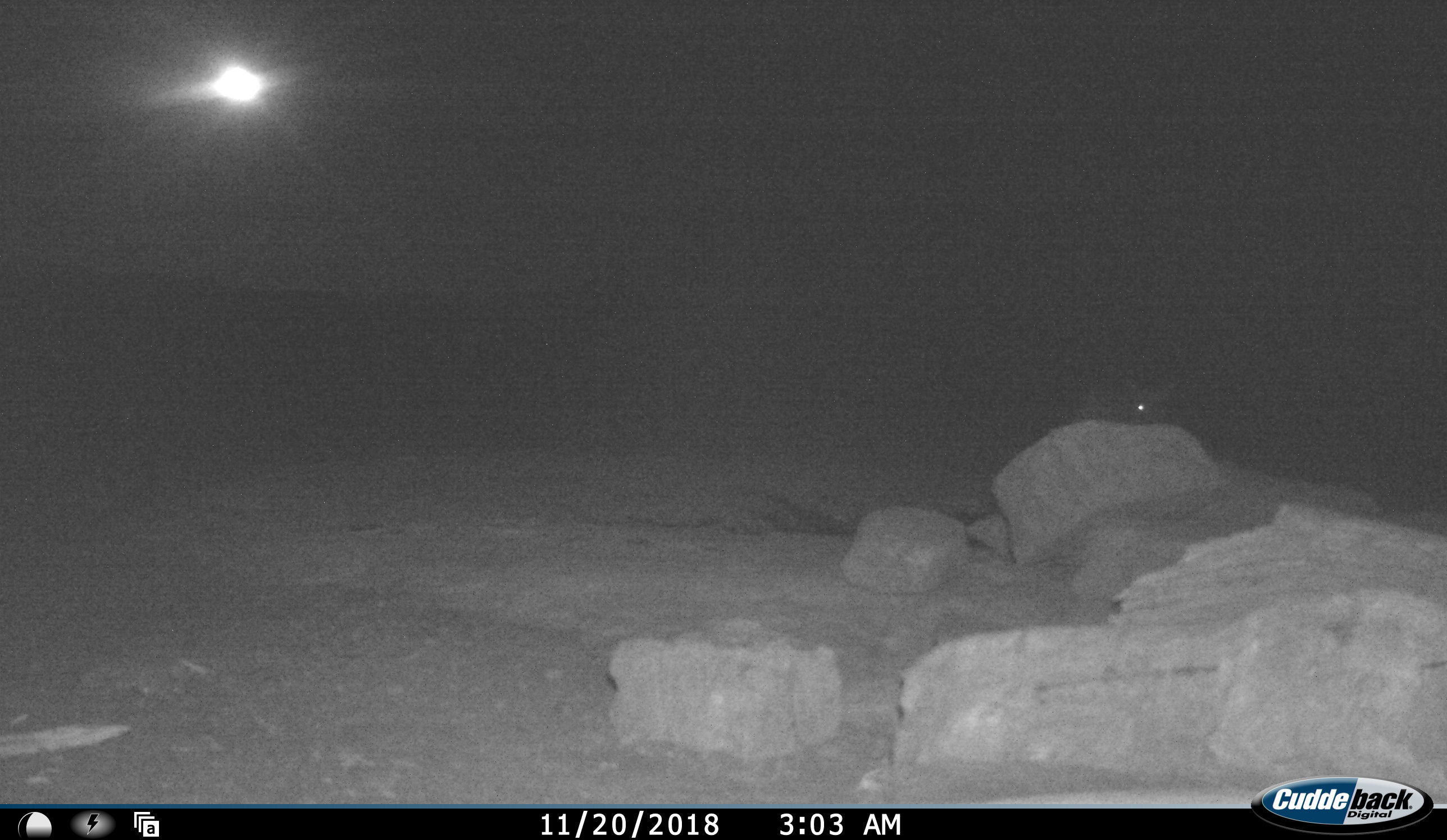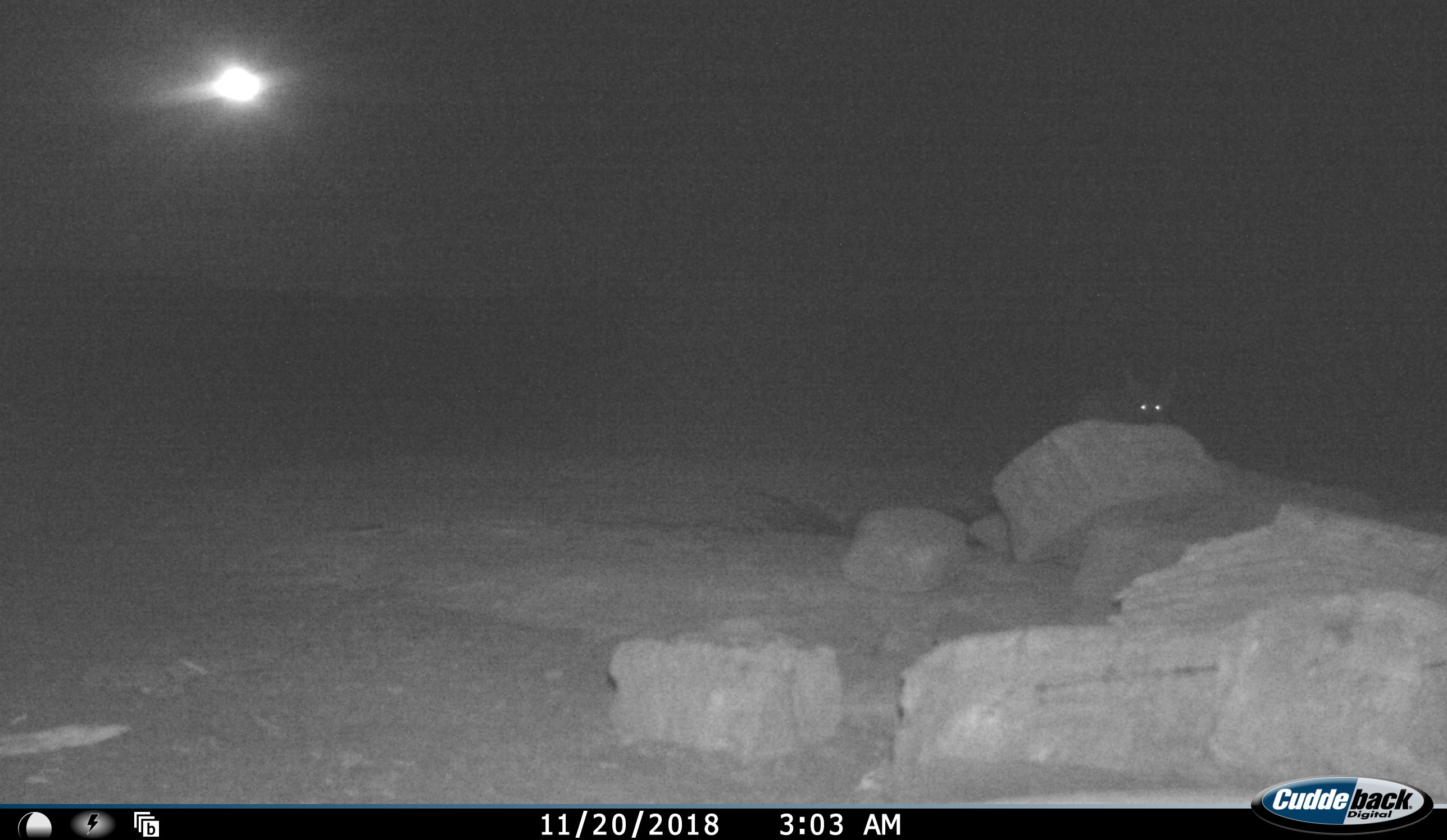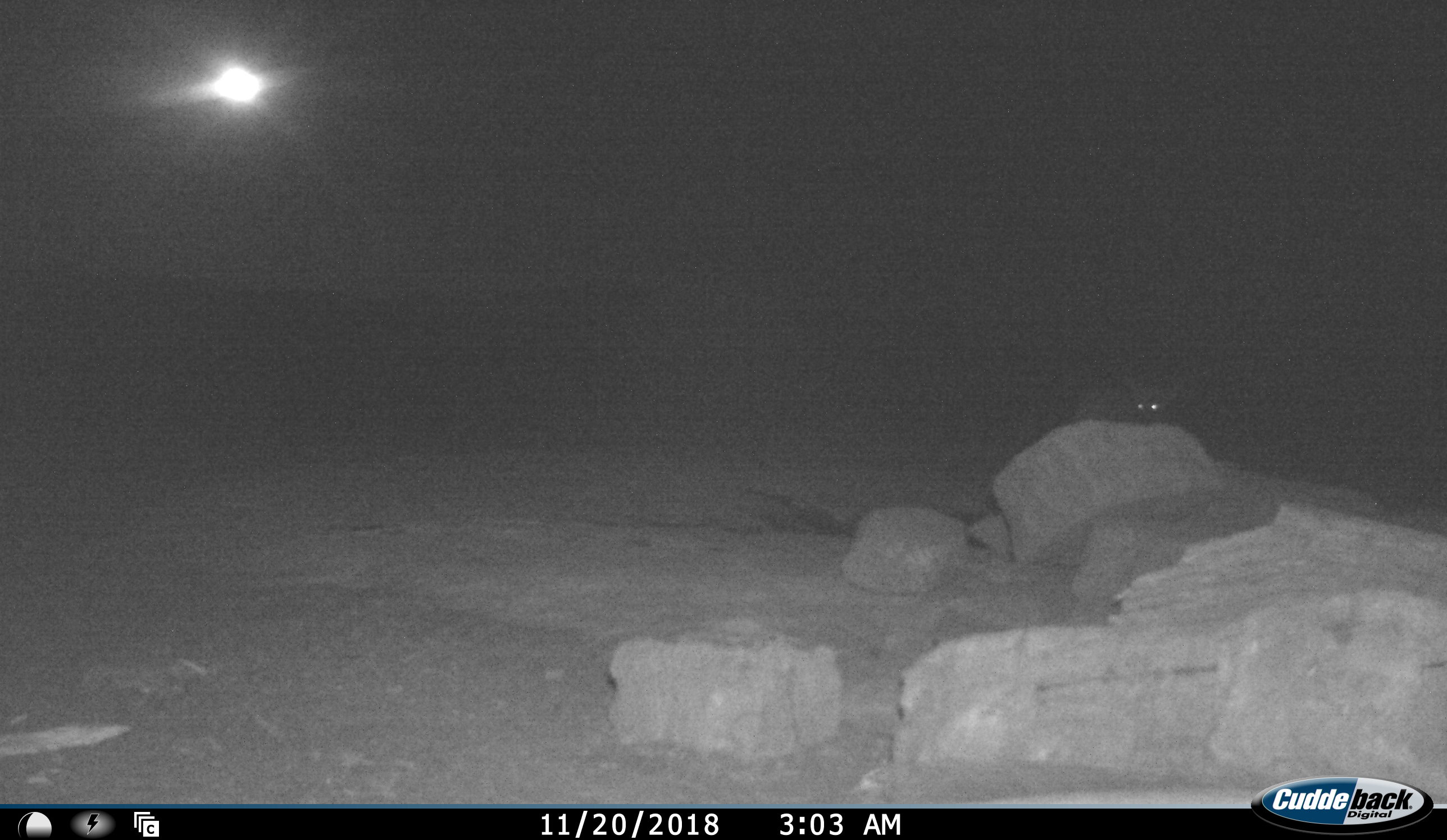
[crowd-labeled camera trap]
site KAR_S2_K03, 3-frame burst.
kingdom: Animalia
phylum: Chordata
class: Mammalia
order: Carnivora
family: Canidae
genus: Lupulella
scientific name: Lupulella mesomelas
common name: black-backed jackal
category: jackalblackbacked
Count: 1.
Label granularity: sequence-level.